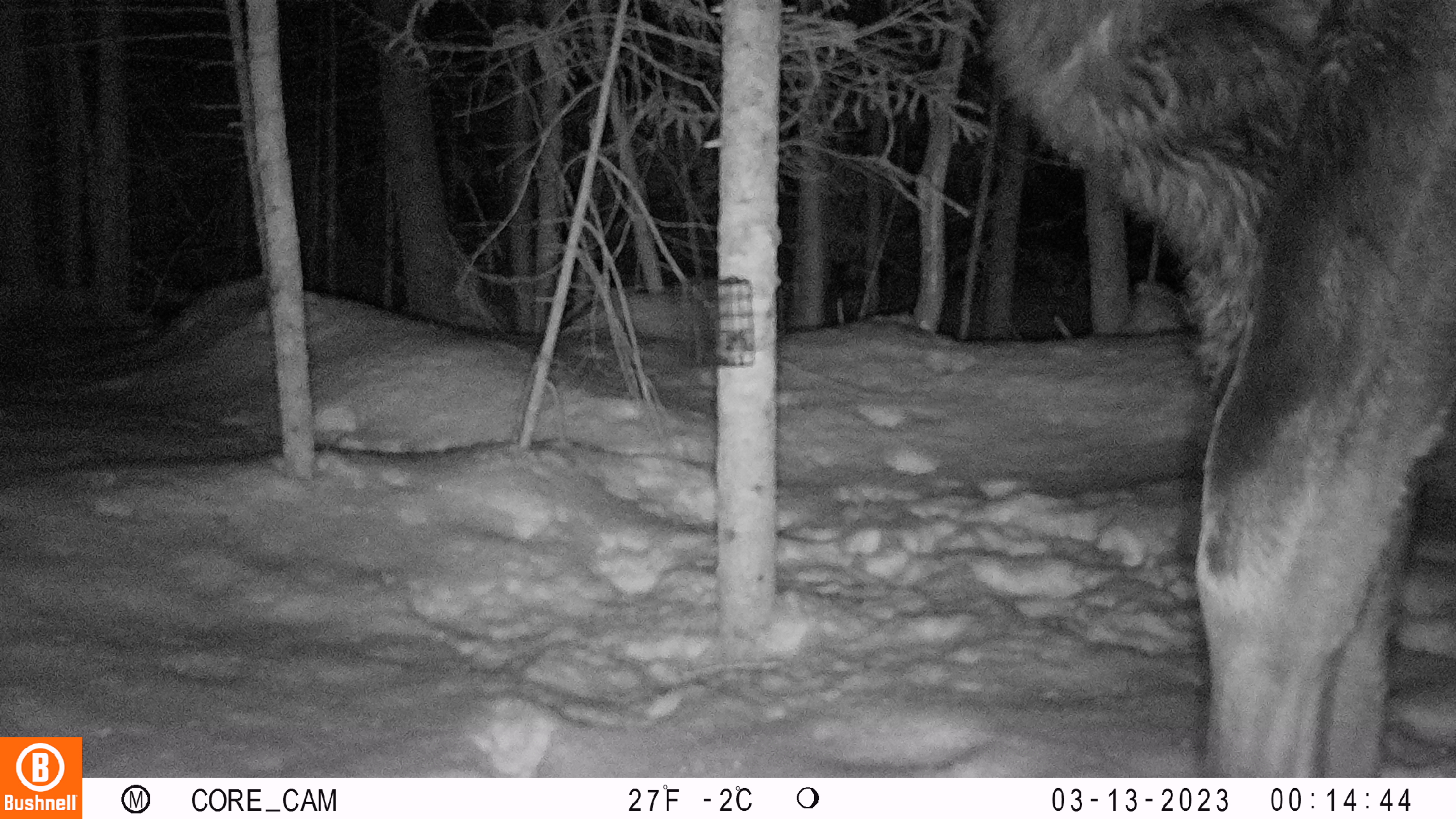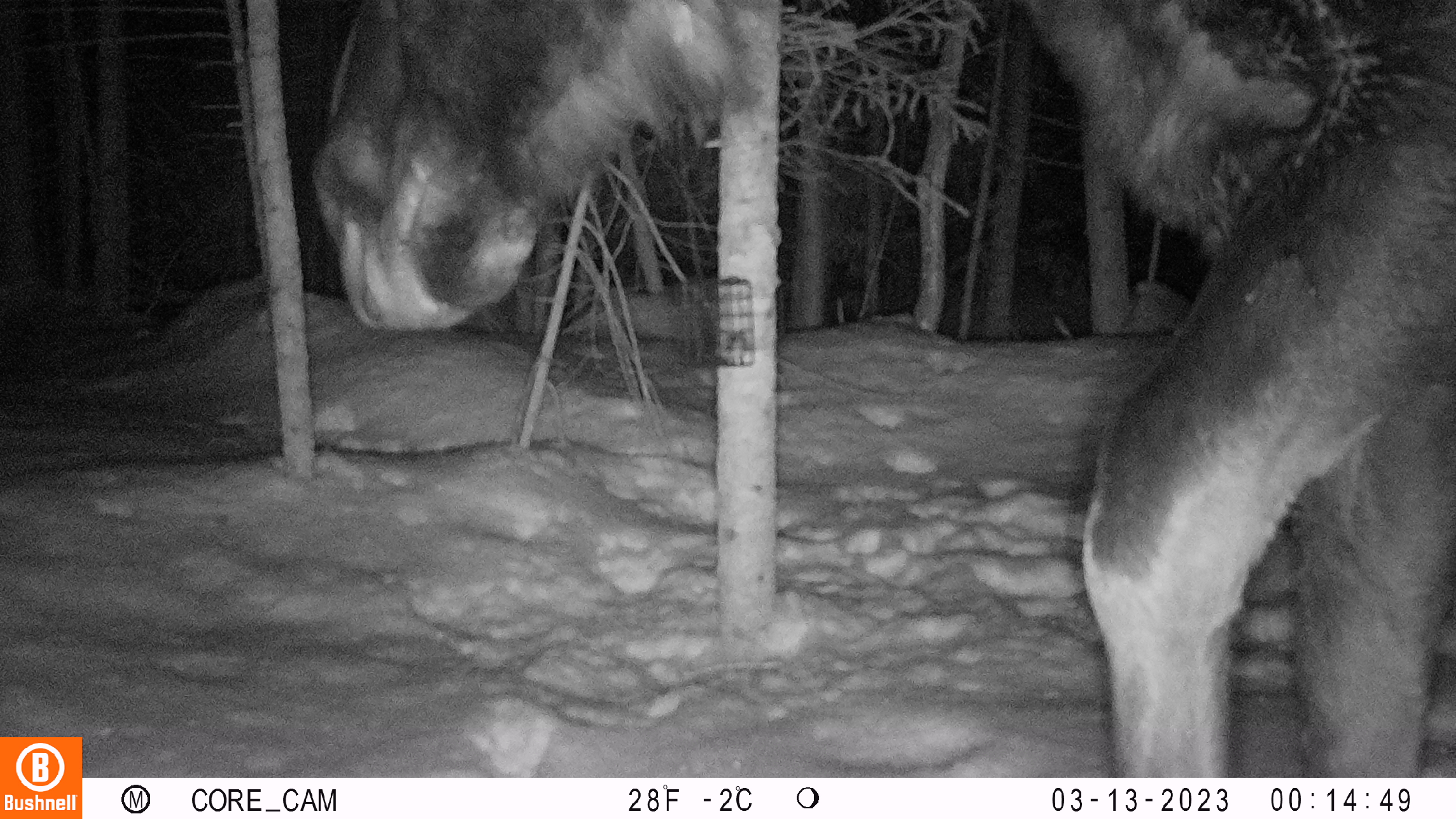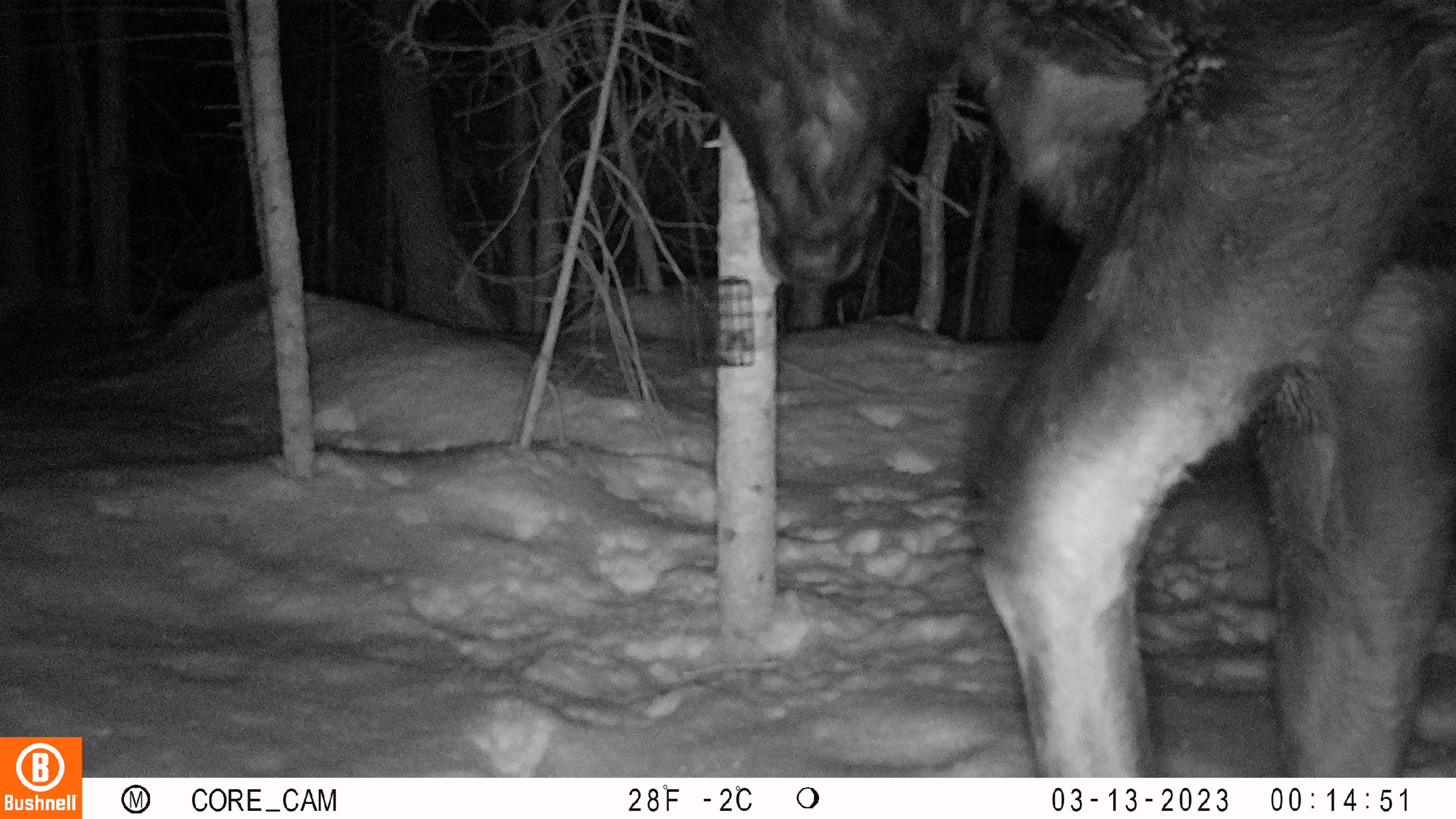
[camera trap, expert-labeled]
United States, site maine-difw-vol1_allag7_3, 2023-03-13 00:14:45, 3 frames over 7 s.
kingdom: Animalia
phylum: Chordata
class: Mammalia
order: Artiodactyla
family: Cervidae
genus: Alces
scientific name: Alces alces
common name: moose